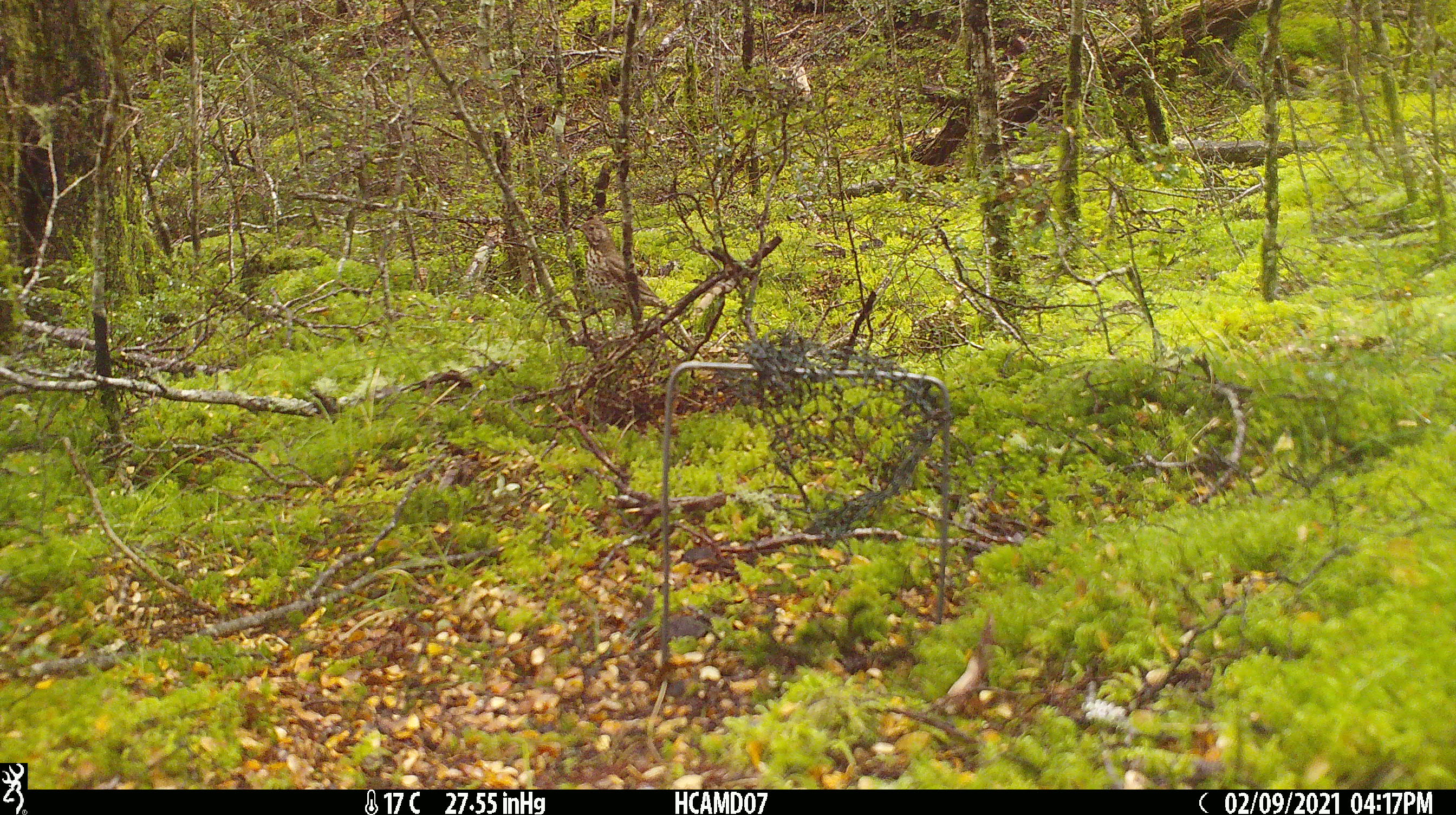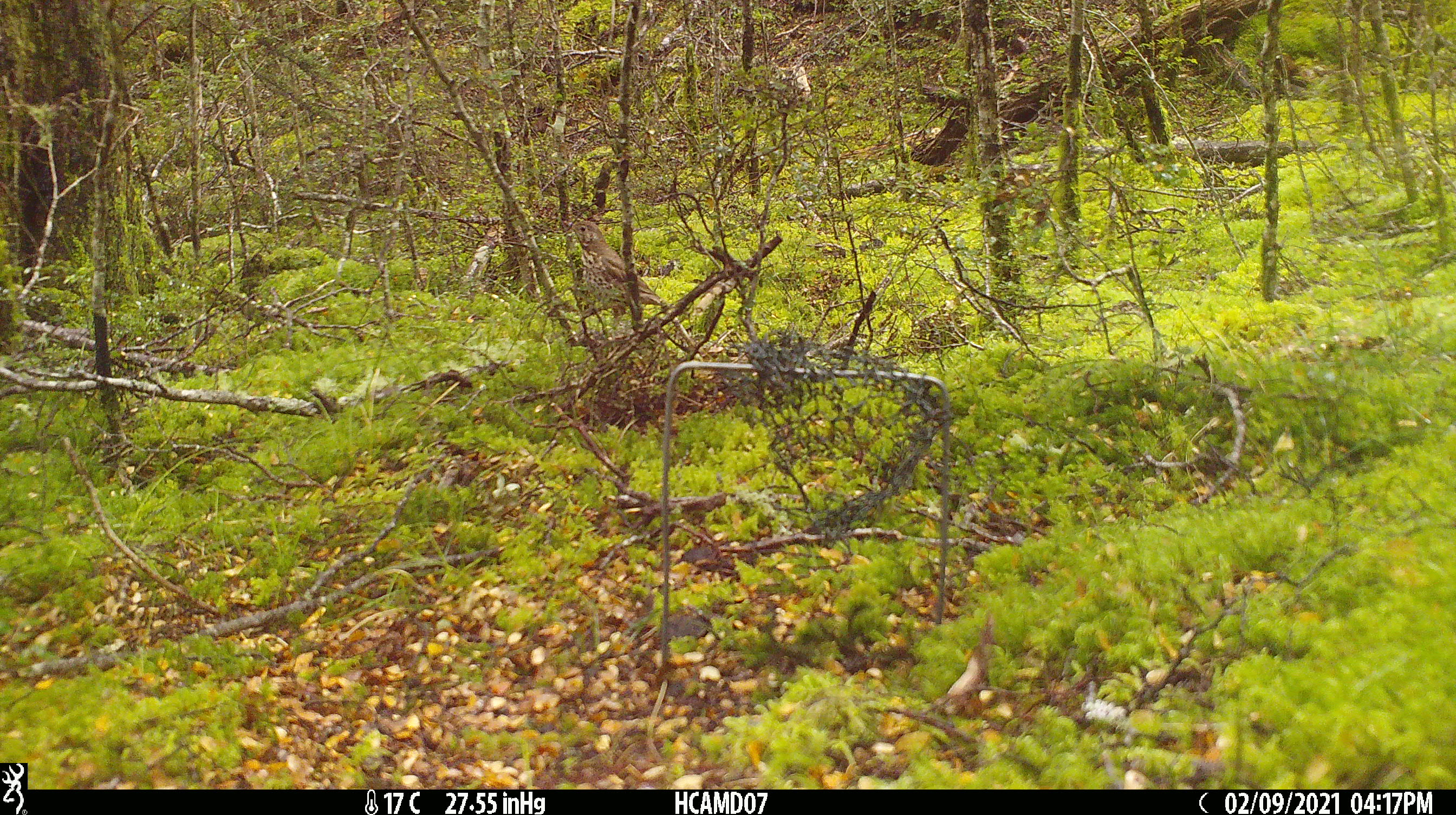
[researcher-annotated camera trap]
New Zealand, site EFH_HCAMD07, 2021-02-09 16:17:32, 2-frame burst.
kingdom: Animalia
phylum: Chordata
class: Aves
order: Passeriformes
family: Turdidae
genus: Turdus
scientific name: Turdus philomelos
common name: song thrush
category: thrush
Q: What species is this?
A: Thrush (song thrush) (Turdus philomelos).